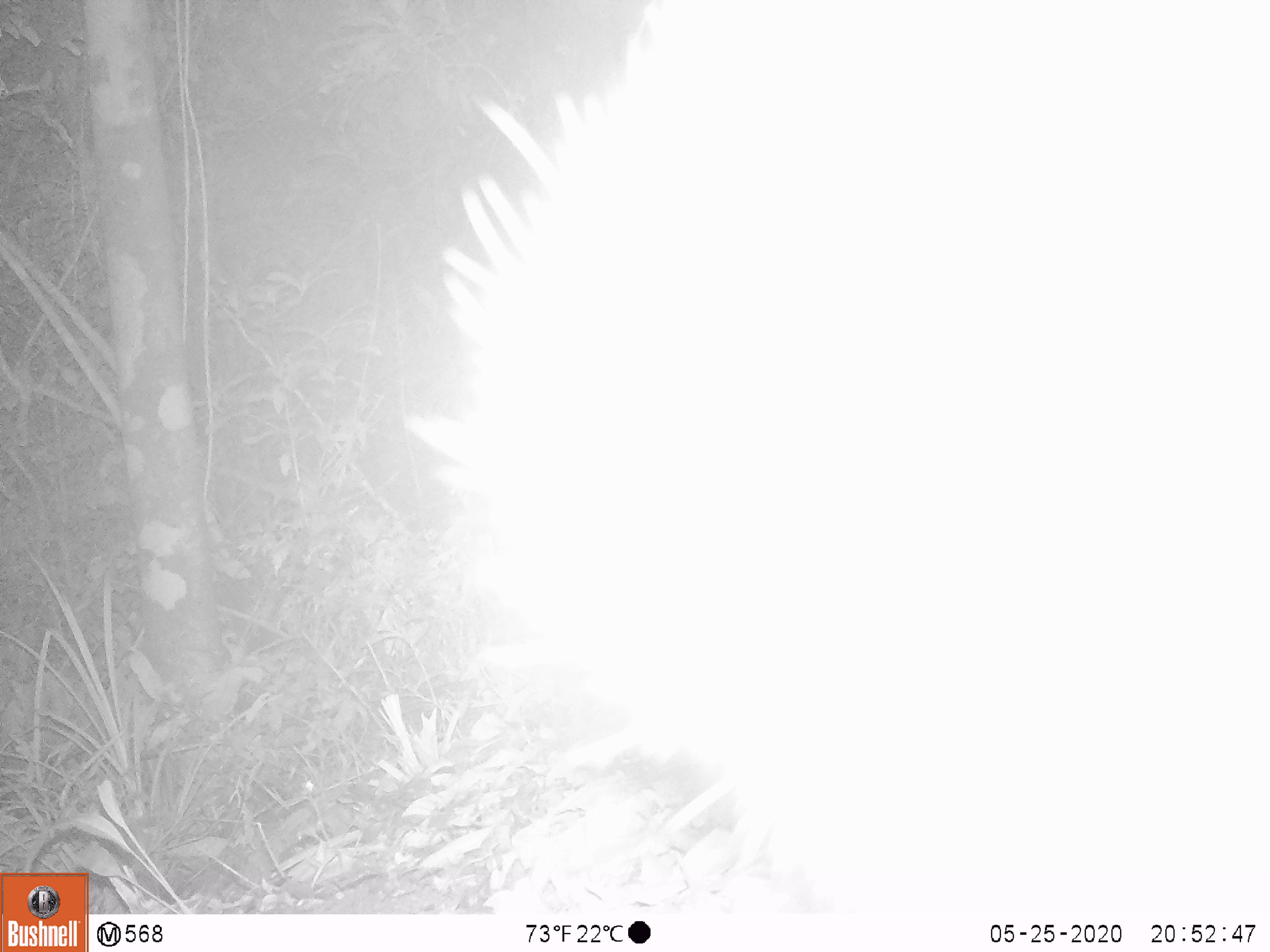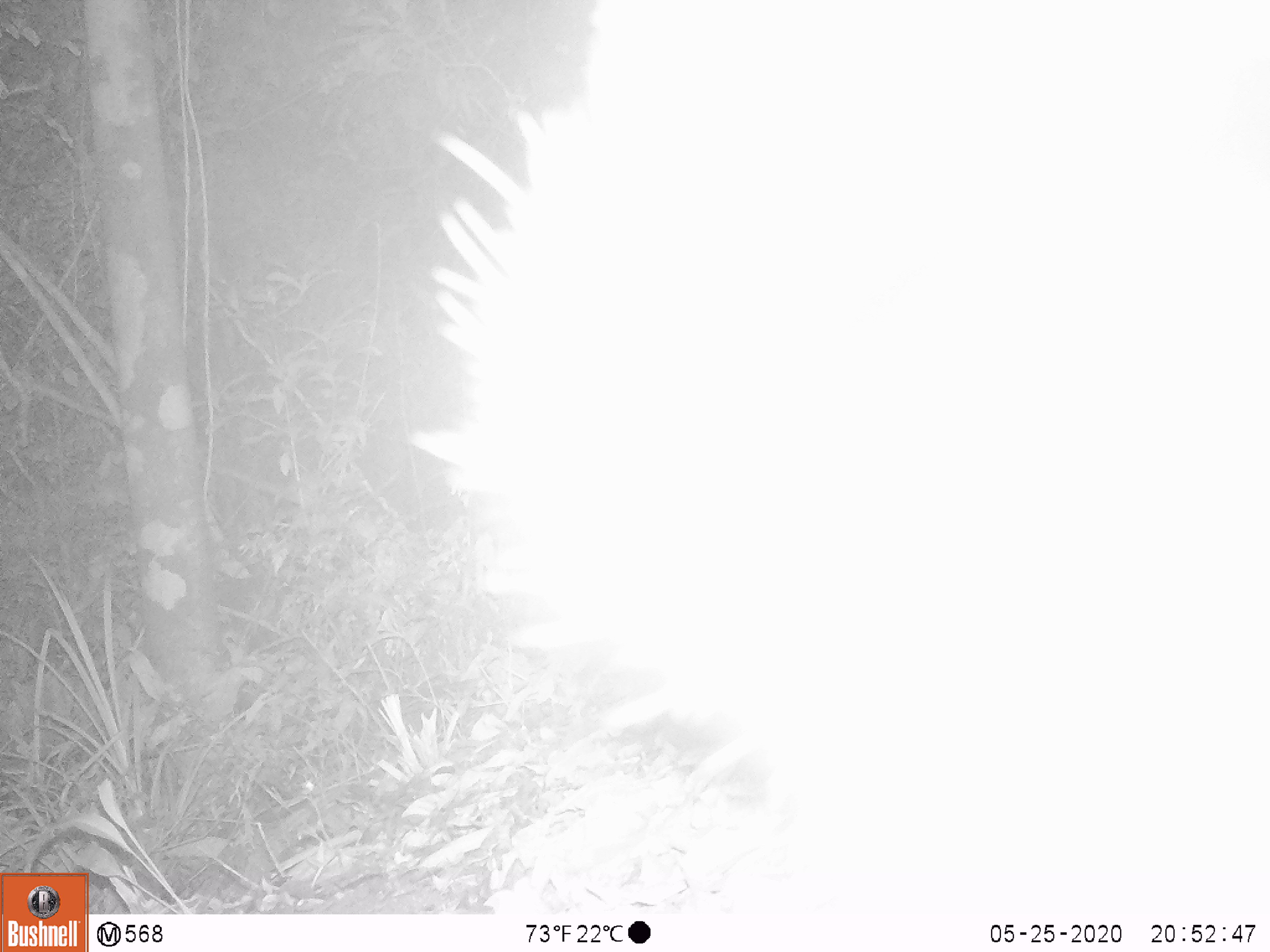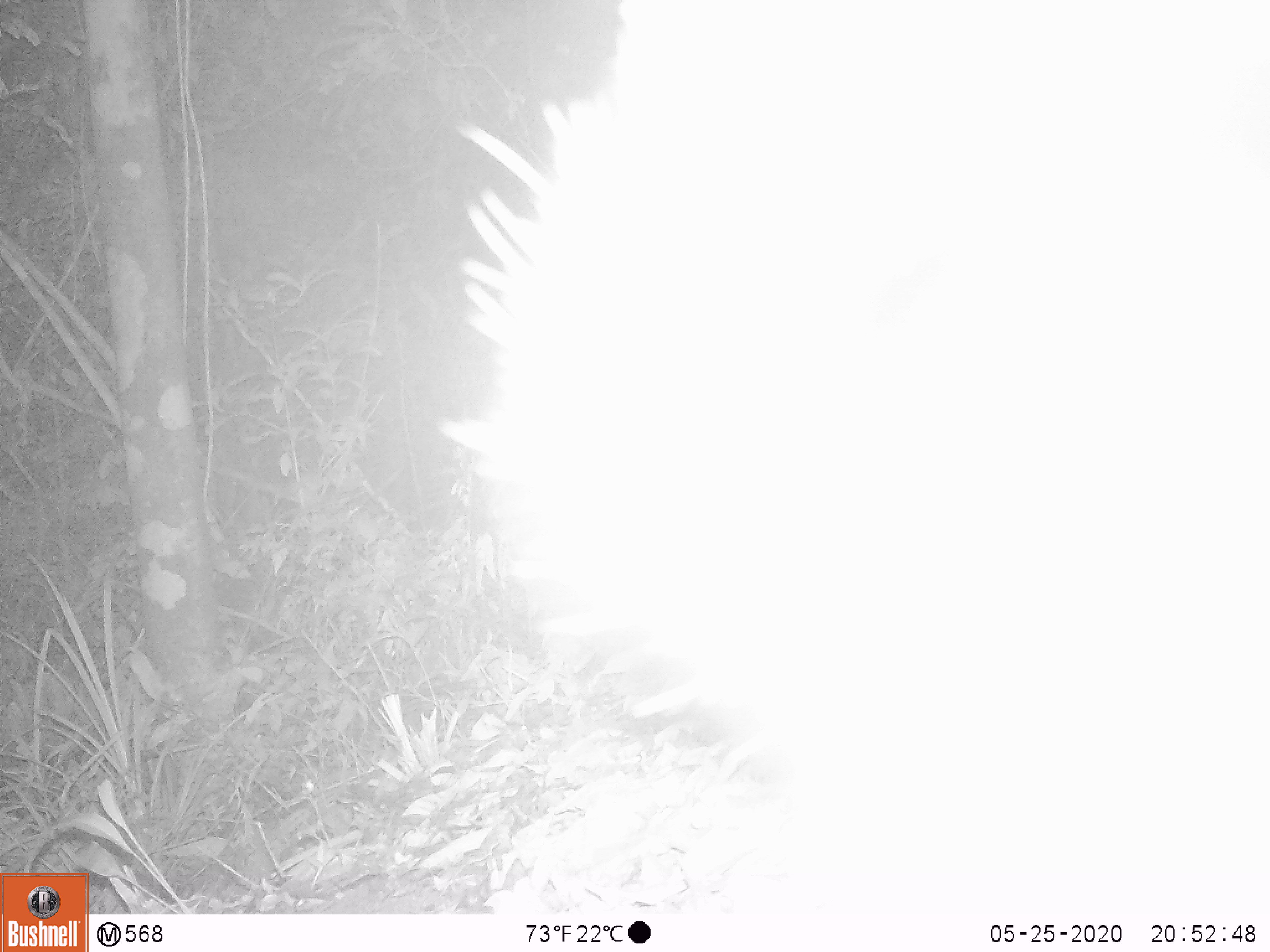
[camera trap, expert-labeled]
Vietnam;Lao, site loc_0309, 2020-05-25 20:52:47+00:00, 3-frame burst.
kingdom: Animalia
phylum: Chordata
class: Mammalia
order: Carnivora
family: Mustelidae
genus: Melogale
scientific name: Melogale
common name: ferret badger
Ferret badger (Melogale). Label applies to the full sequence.